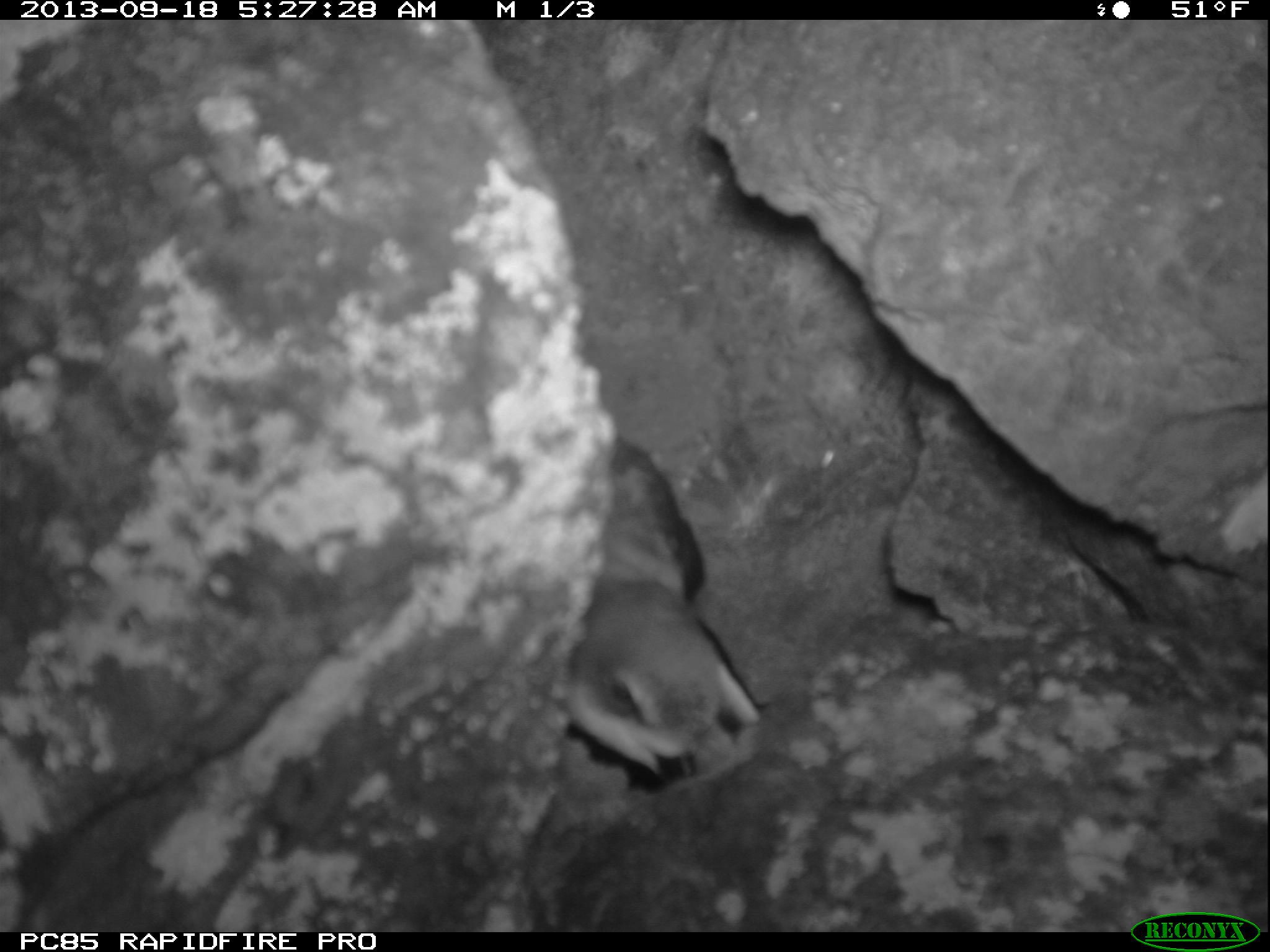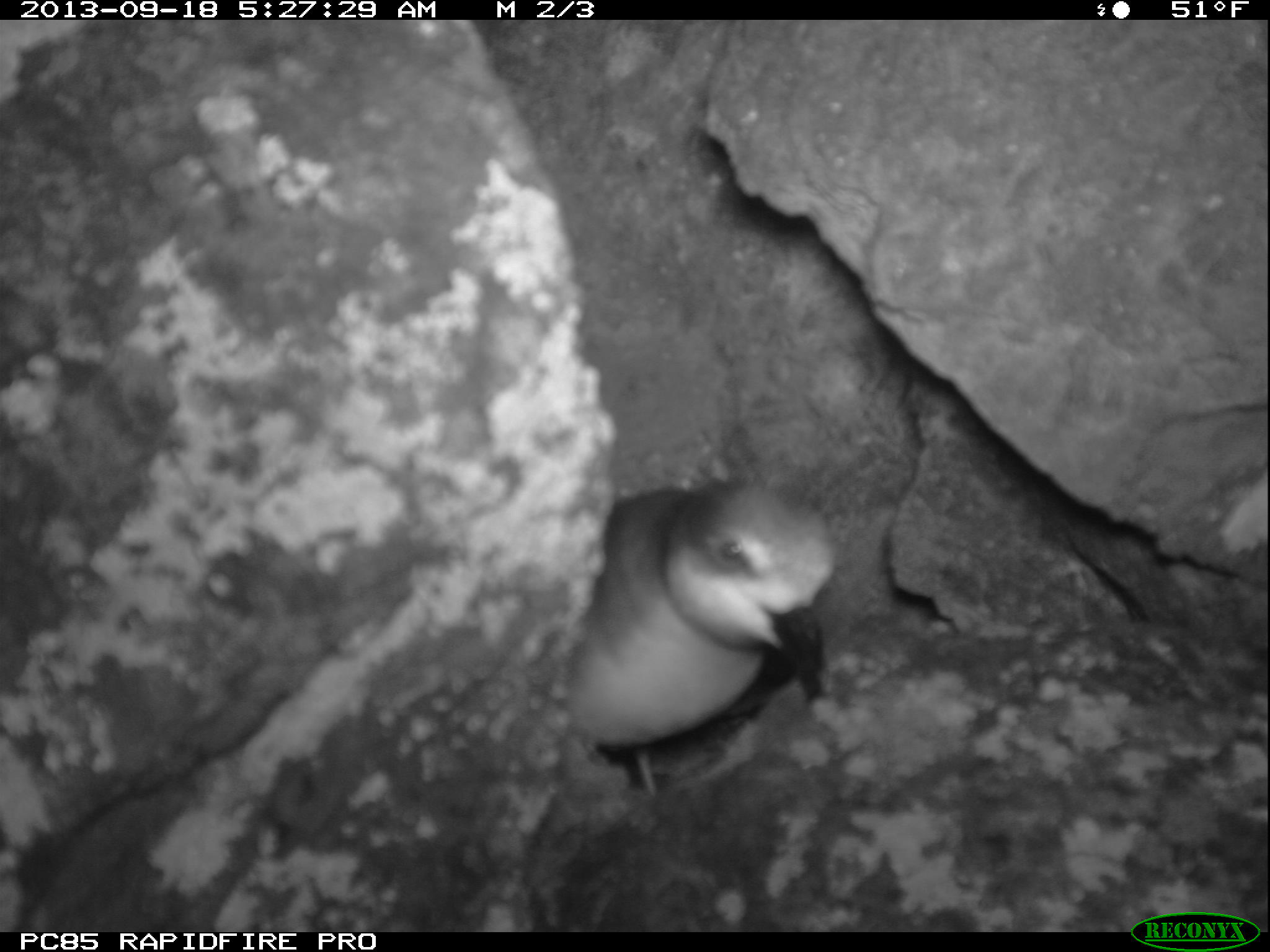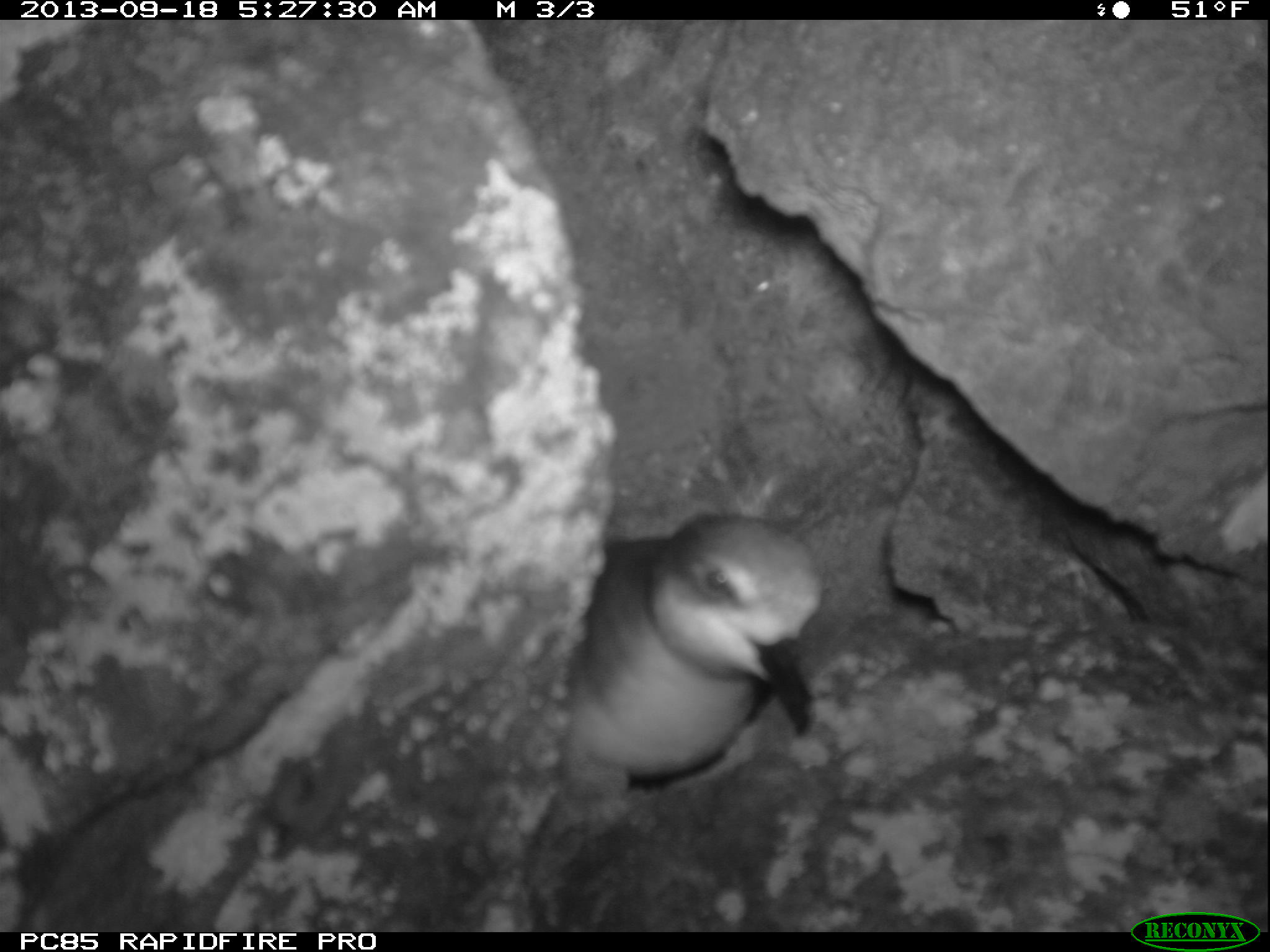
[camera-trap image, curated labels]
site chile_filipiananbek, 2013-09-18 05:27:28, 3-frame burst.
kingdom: Animalia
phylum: Chordata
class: Aves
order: Procellariiformes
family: Procellariidae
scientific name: Procellariidae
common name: petrel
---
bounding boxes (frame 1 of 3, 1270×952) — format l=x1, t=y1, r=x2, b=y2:
petrel: l=553, t=436, r=765, b=795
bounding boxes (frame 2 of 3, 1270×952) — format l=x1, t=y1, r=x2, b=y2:
petrel: l=562, t=475, r=834, b=769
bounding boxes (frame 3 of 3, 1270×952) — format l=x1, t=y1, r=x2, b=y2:
petrel: l=561, t=510, r=822, b=785